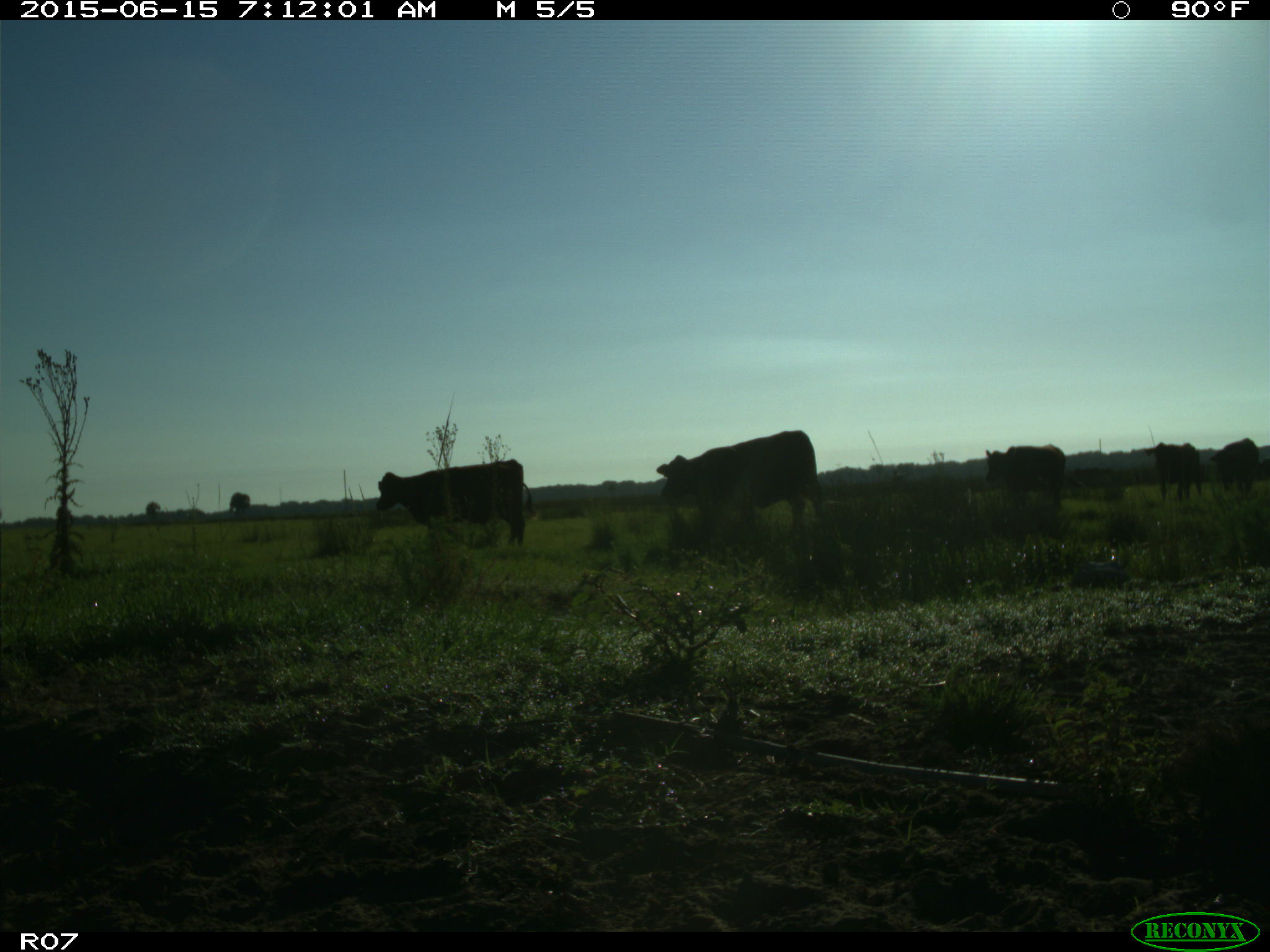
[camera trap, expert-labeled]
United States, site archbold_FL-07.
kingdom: Animalia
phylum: Chordata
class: Mammalia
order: Artiodactyla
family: Bovidae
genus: Bos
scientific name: Bos taurus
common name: domestic cow